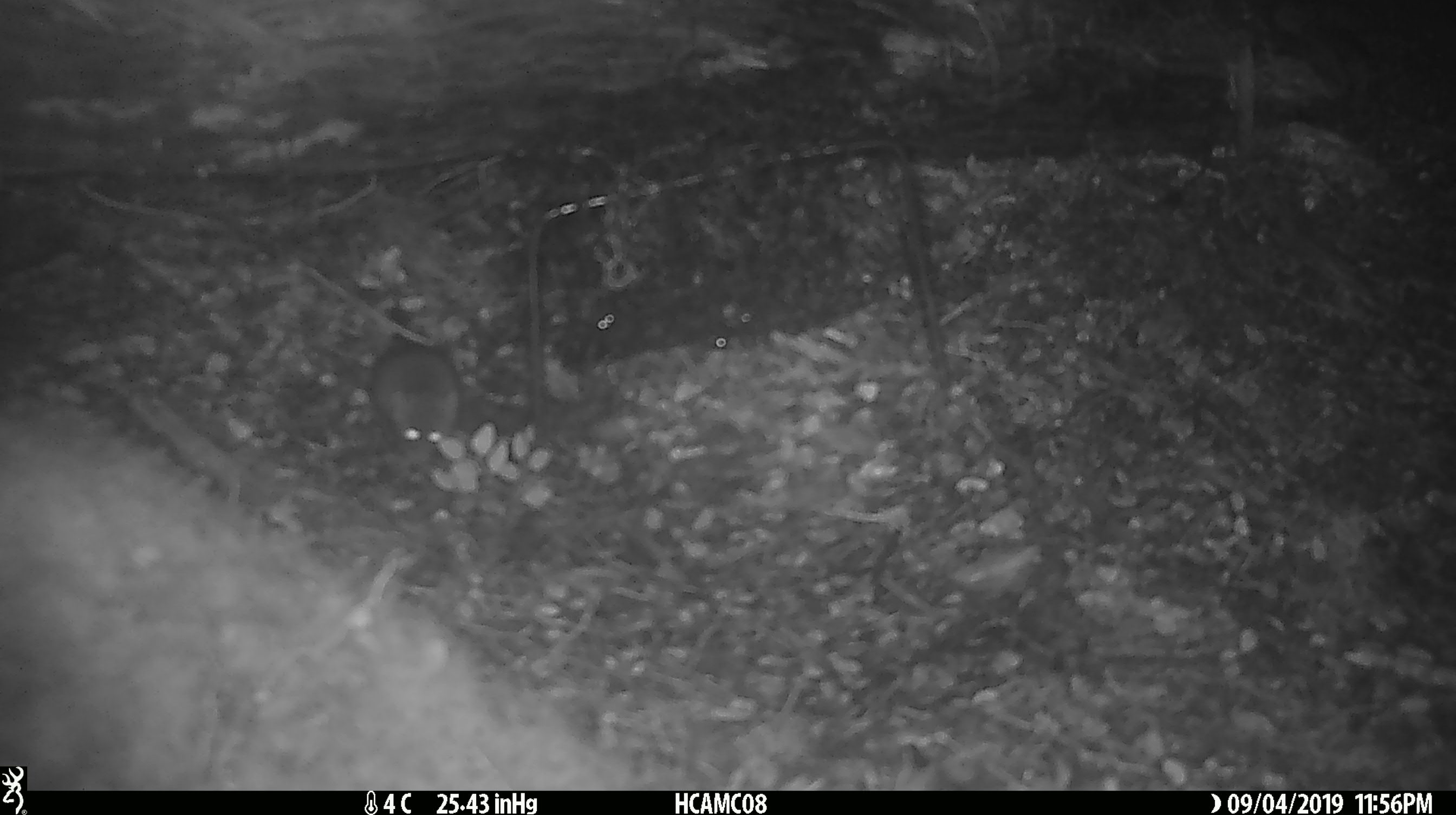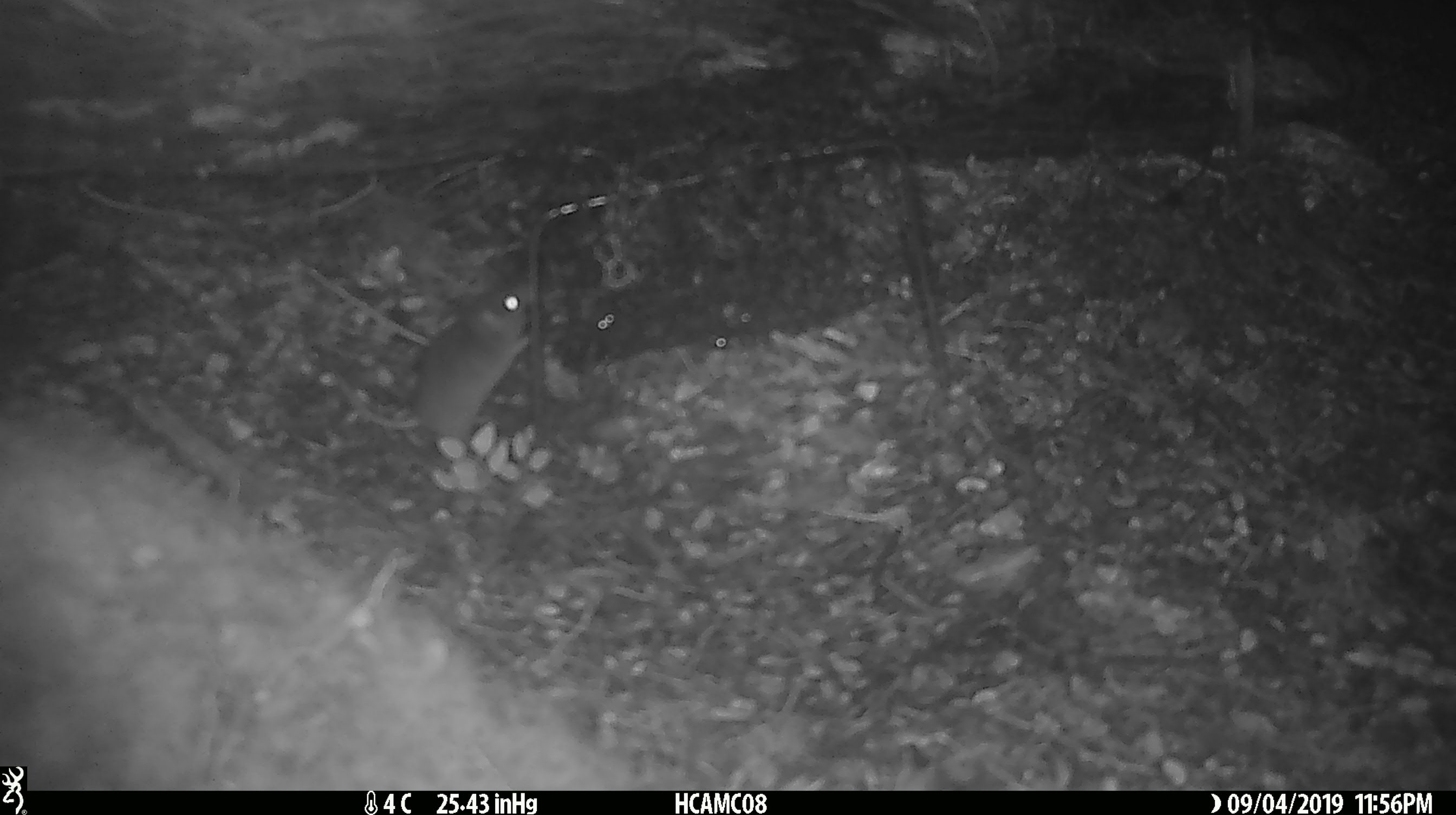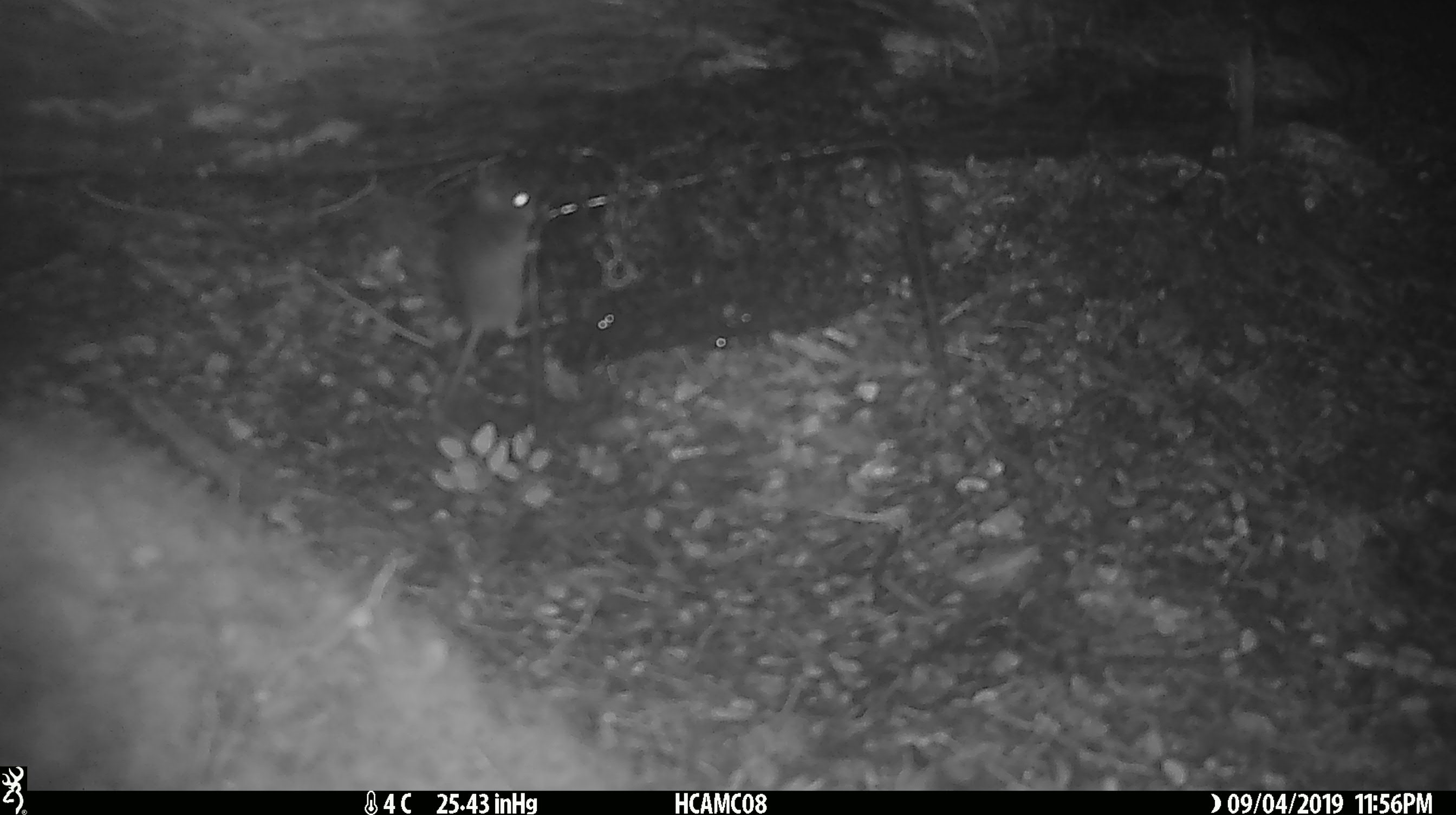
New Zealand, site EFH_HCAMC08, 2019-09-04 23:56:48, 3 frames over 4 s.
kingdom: Animalia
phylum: Chordata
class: Mammalia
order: Rodentia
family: Muridae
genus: Mus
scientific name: Mus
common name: mouse